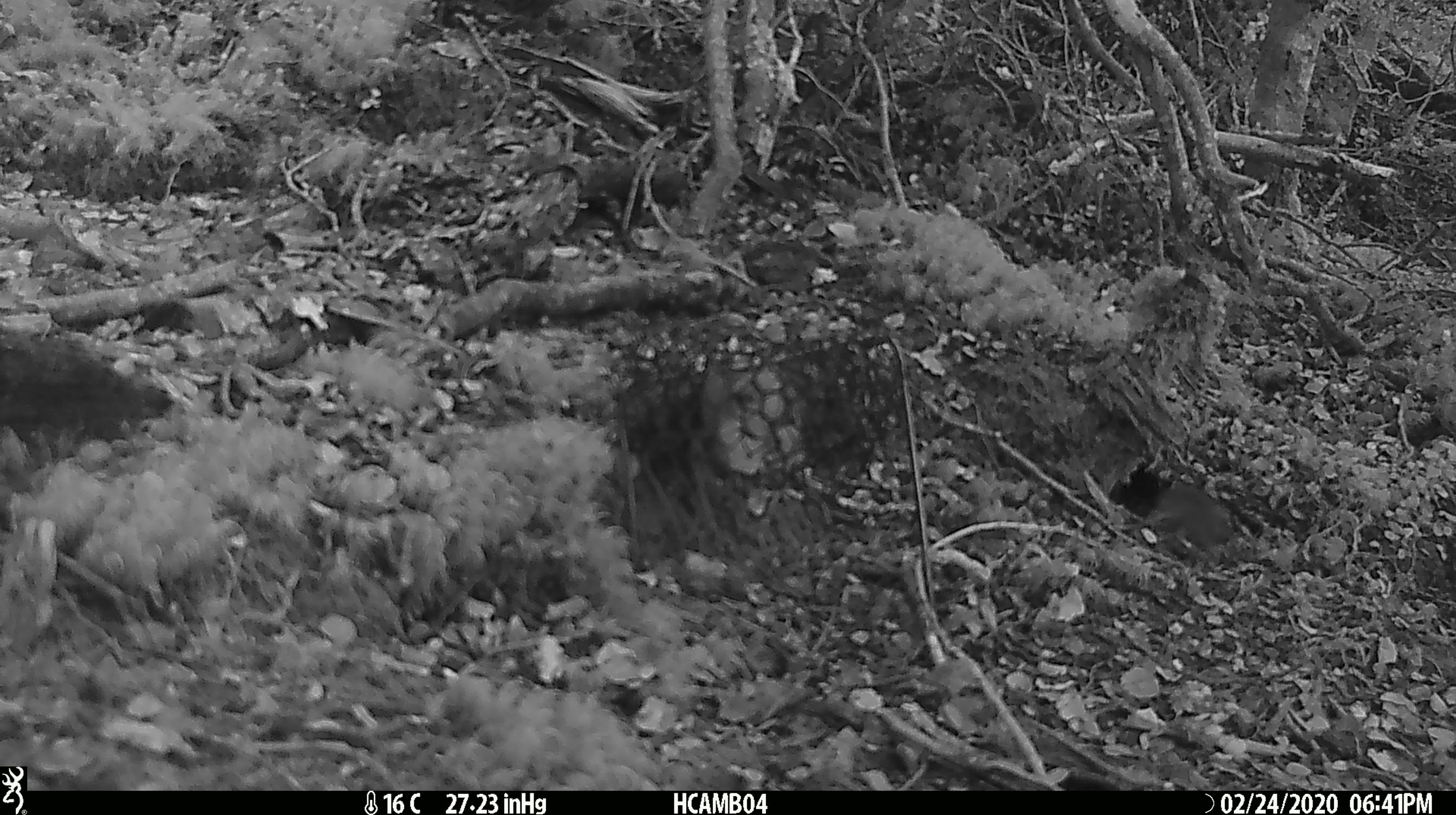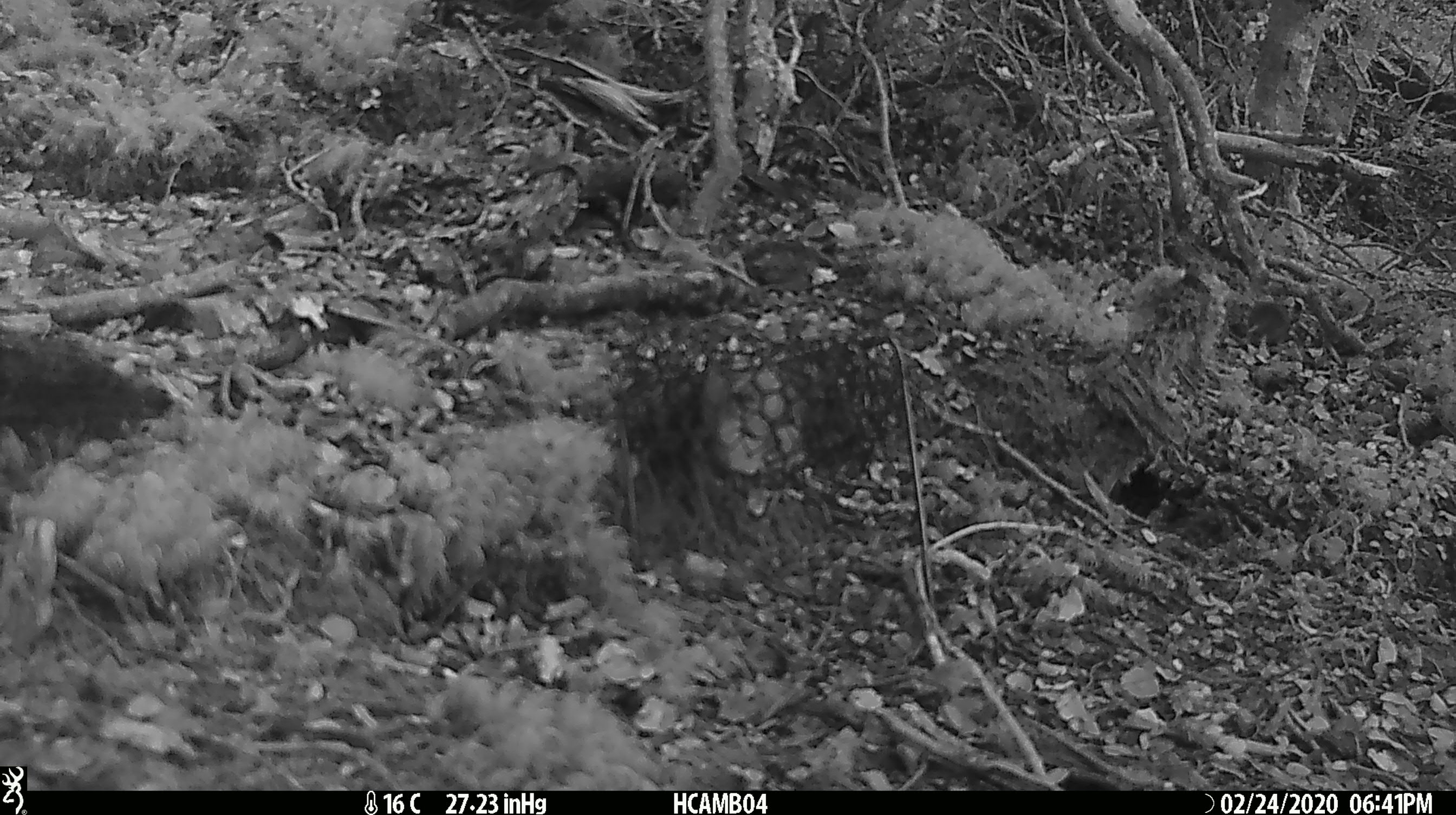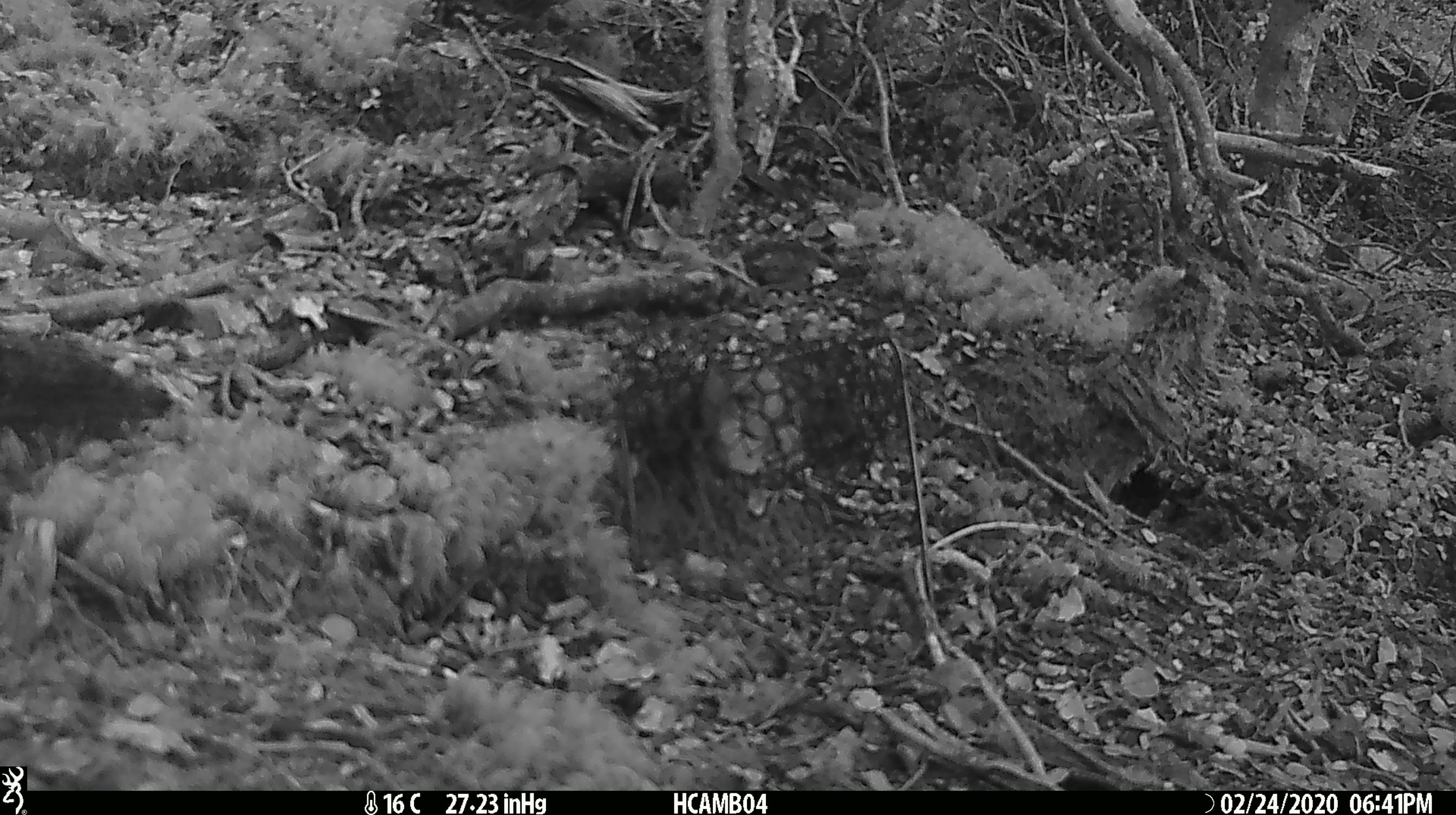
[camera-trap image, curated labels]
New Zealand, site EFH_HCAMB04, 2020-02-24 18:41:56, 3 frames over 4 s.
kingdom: Animalia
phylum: Chordata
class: Mammalia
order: Rodentia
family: Muridae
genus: Mus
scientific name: Mus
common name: mouse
Mouse (Mus).